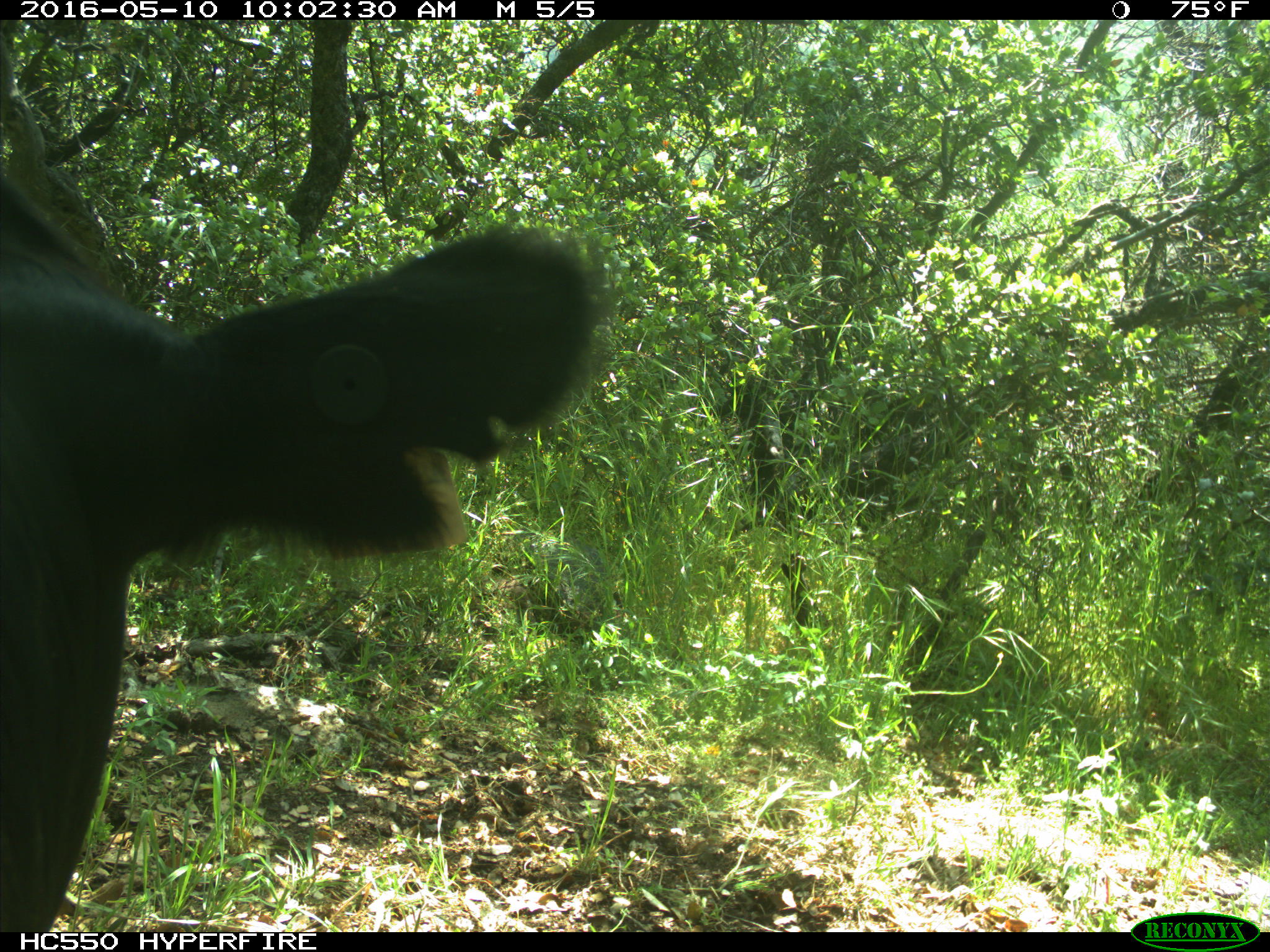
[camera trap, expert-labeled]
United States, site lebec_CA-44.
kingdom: Animalia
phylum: Chordata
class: Mammalia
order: Artiodactyla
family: Bovidae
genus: Bos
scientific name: Bos taurus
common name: domestic cow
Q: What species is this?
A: Bos taurus (domestic cow).